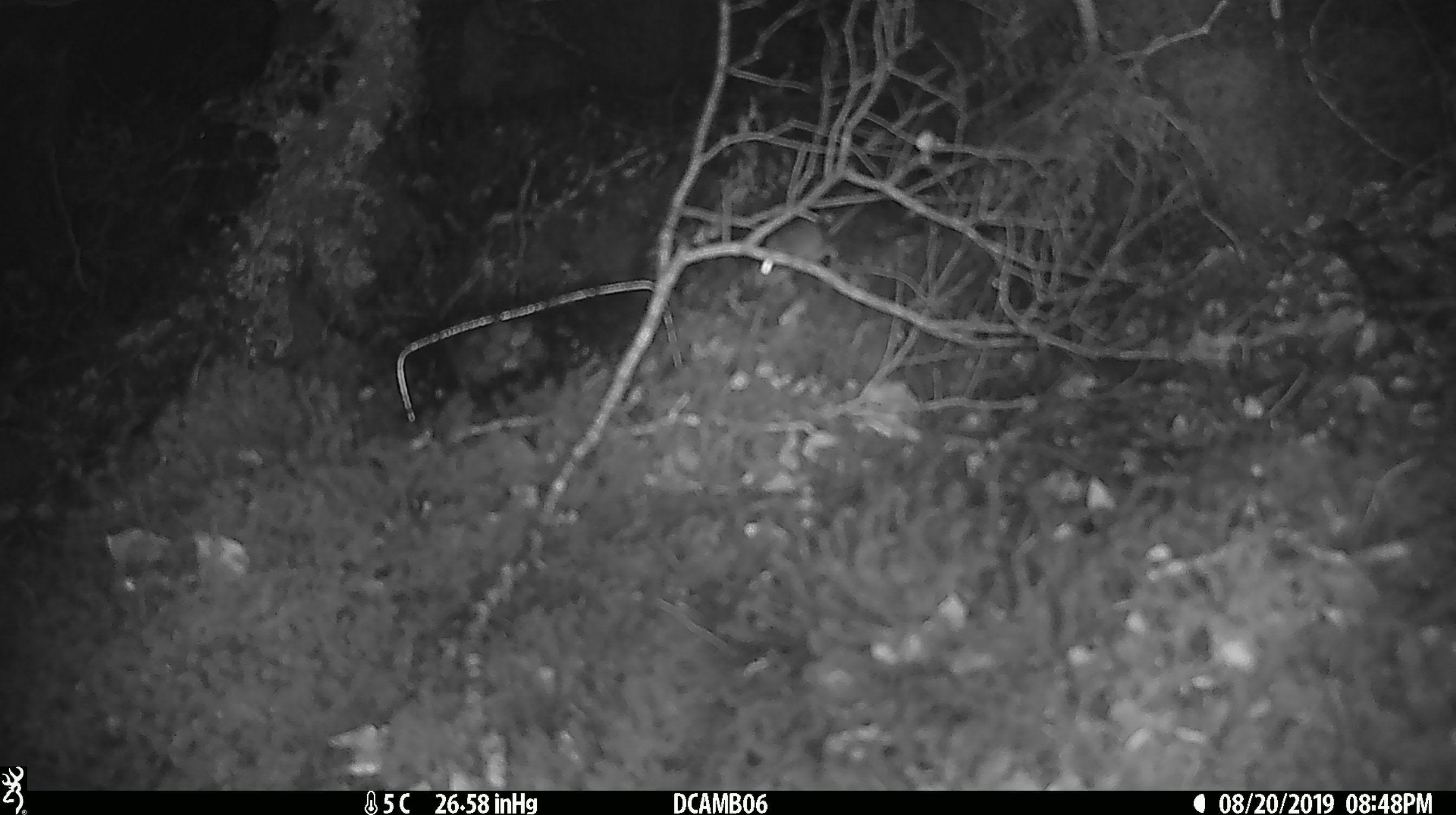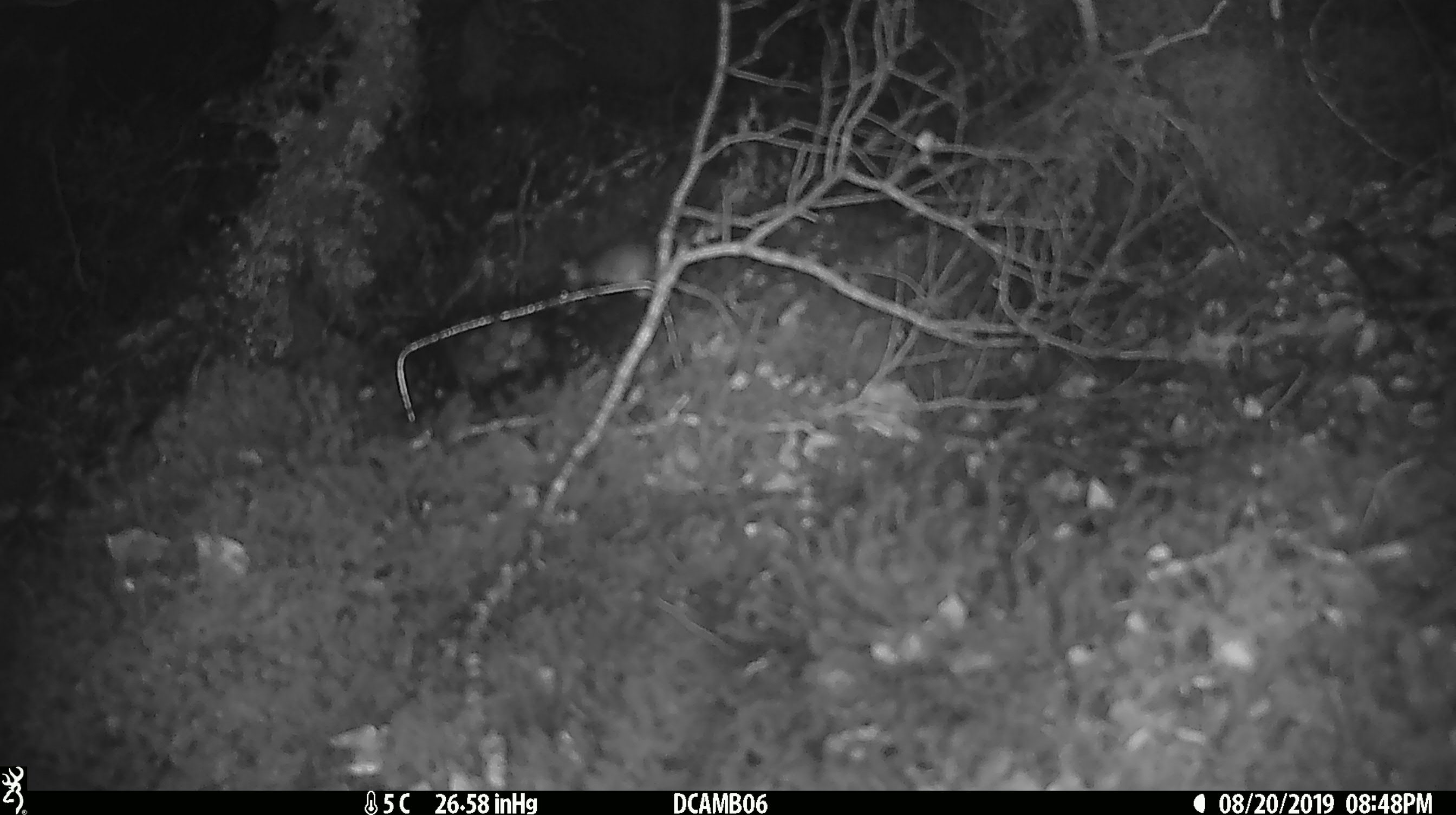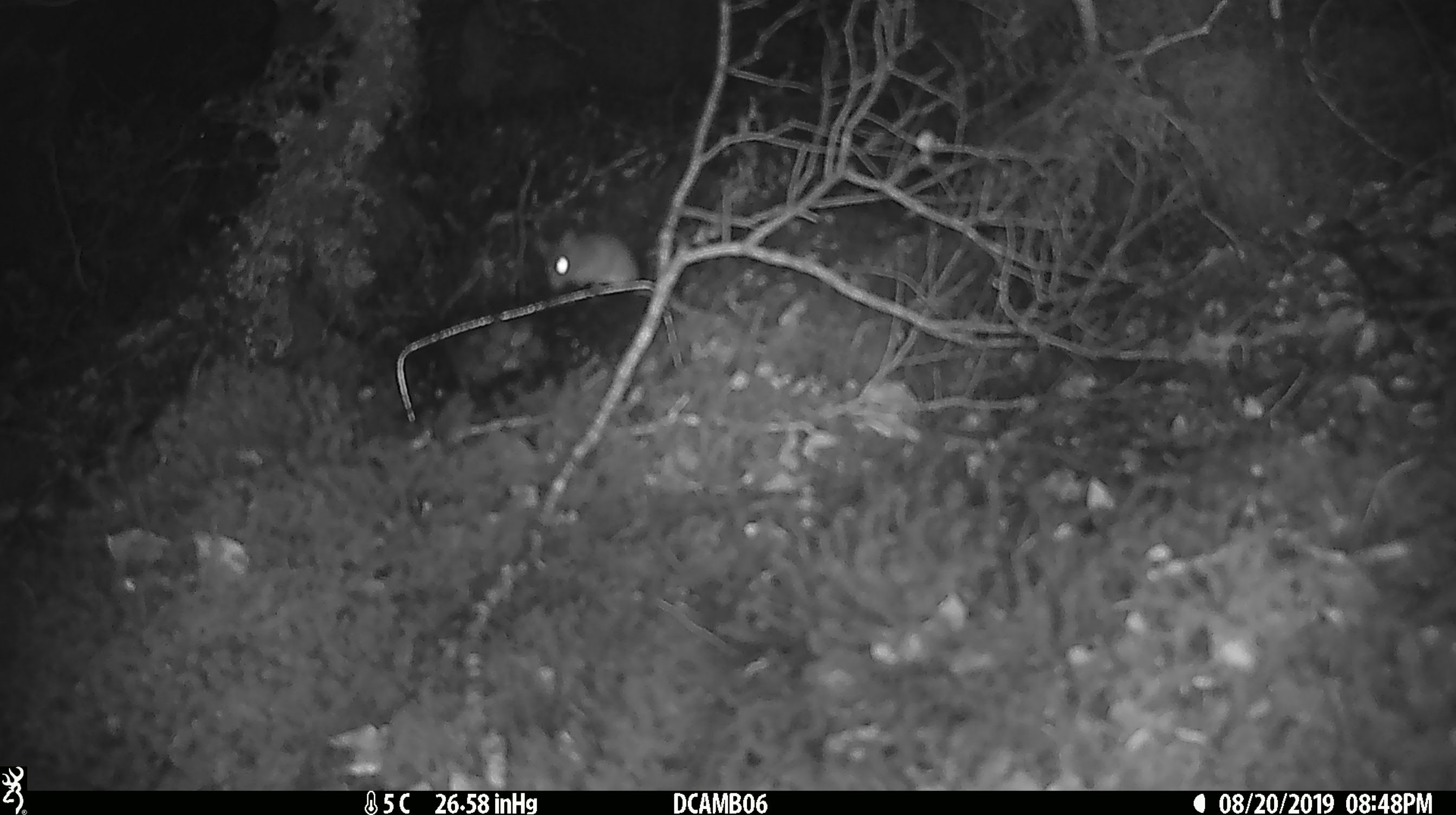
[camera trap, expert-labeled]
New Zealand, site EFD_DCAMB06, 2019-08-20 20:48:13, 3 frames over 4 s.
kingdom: Animalia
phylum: Chordata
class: Mammalia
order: Rodentia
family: Muridae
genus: Mus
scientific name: Mus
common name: mouse